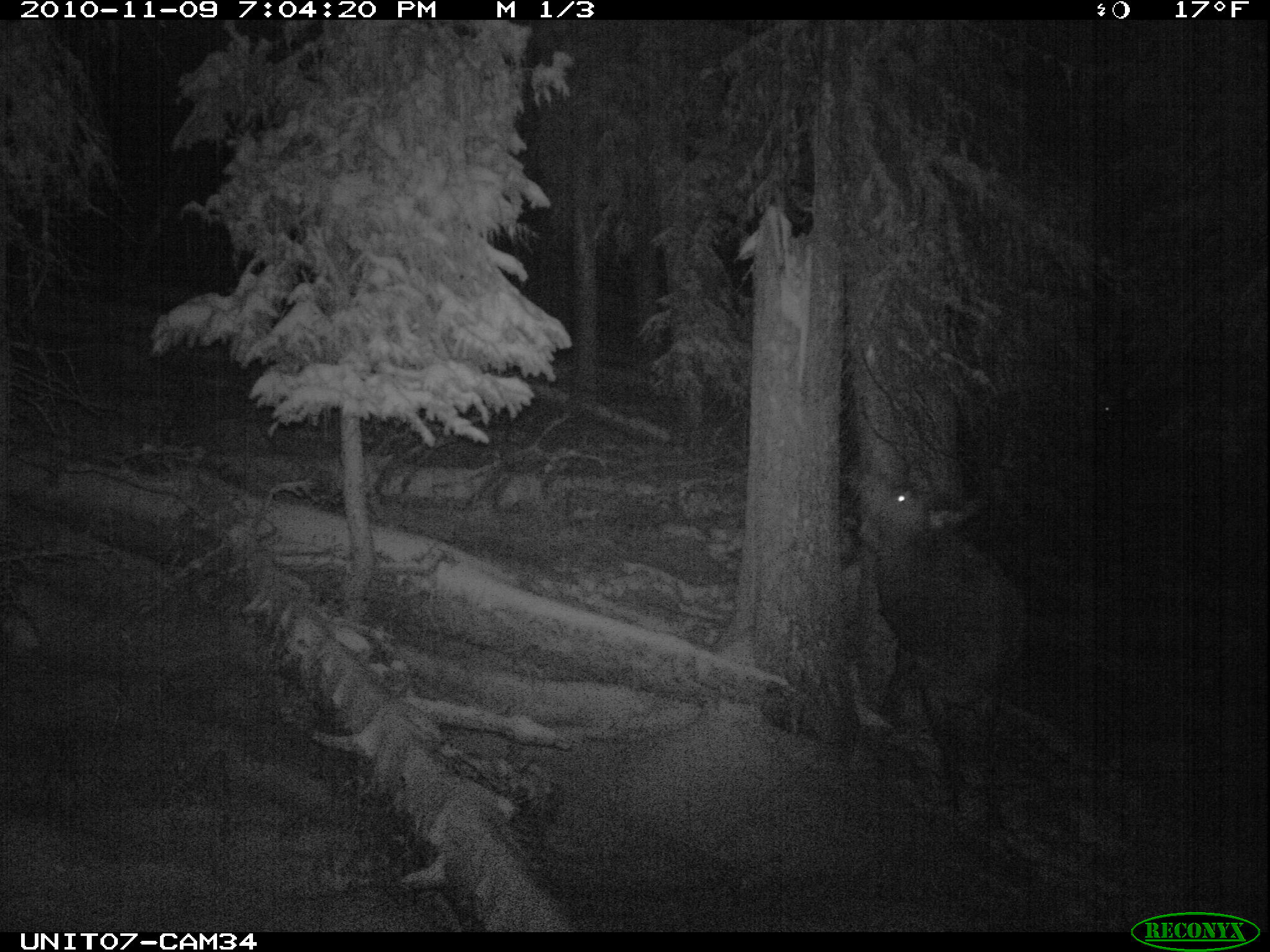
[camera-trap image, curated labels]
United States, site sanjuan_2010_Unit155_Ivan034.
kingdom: Animalia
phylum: Chordata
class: Mammalia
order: Artiodactyla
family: Cervidae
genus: Cervus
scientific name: Cervus elaphus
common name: red deer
Cervus elaphus (red deer).